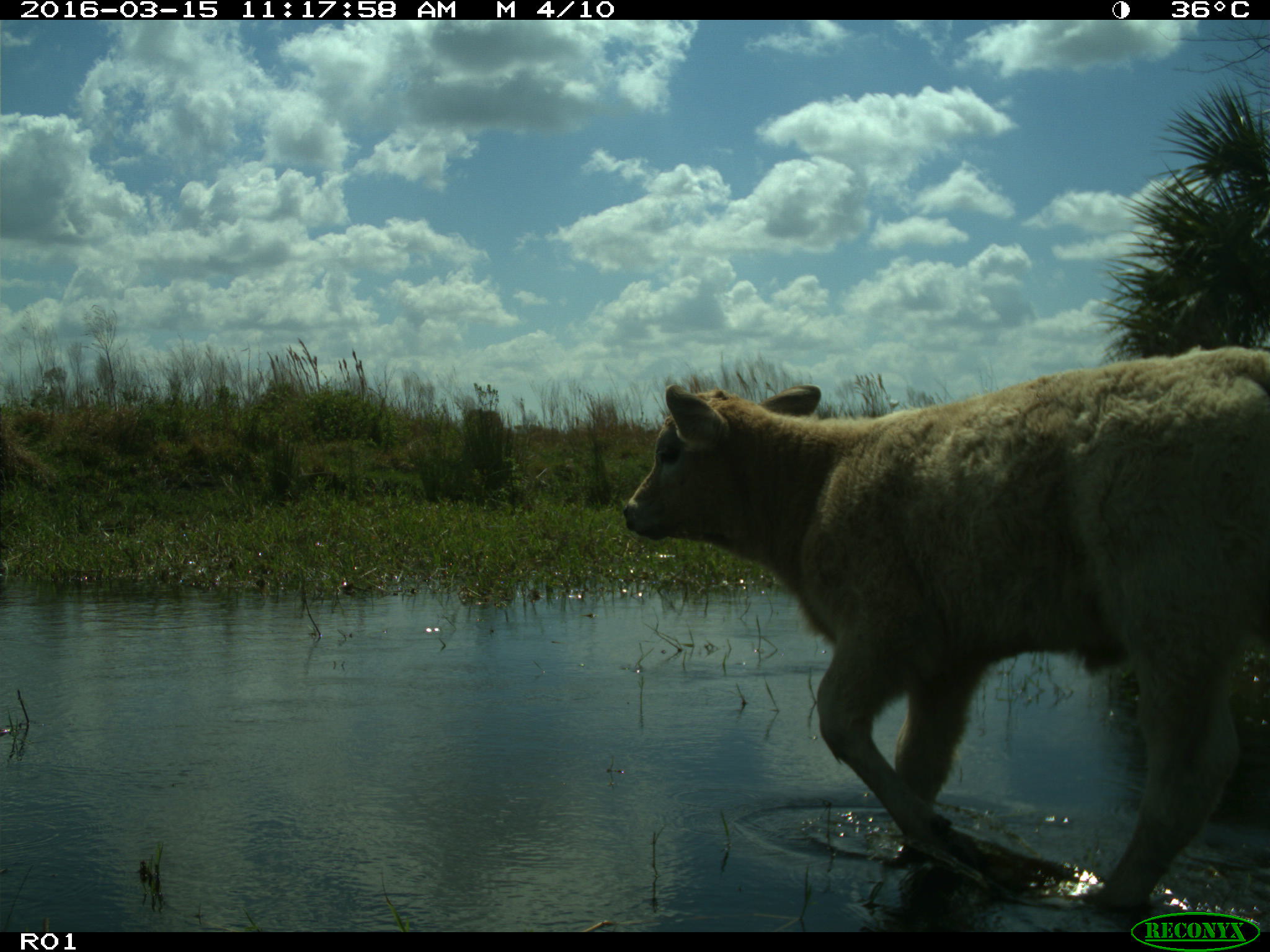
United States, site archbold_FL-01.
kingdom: Animalia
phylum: Chordata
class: Mammalia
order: Artiodactyla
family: Bovidae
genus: Bos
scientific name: Bos taurus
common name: domestic cow